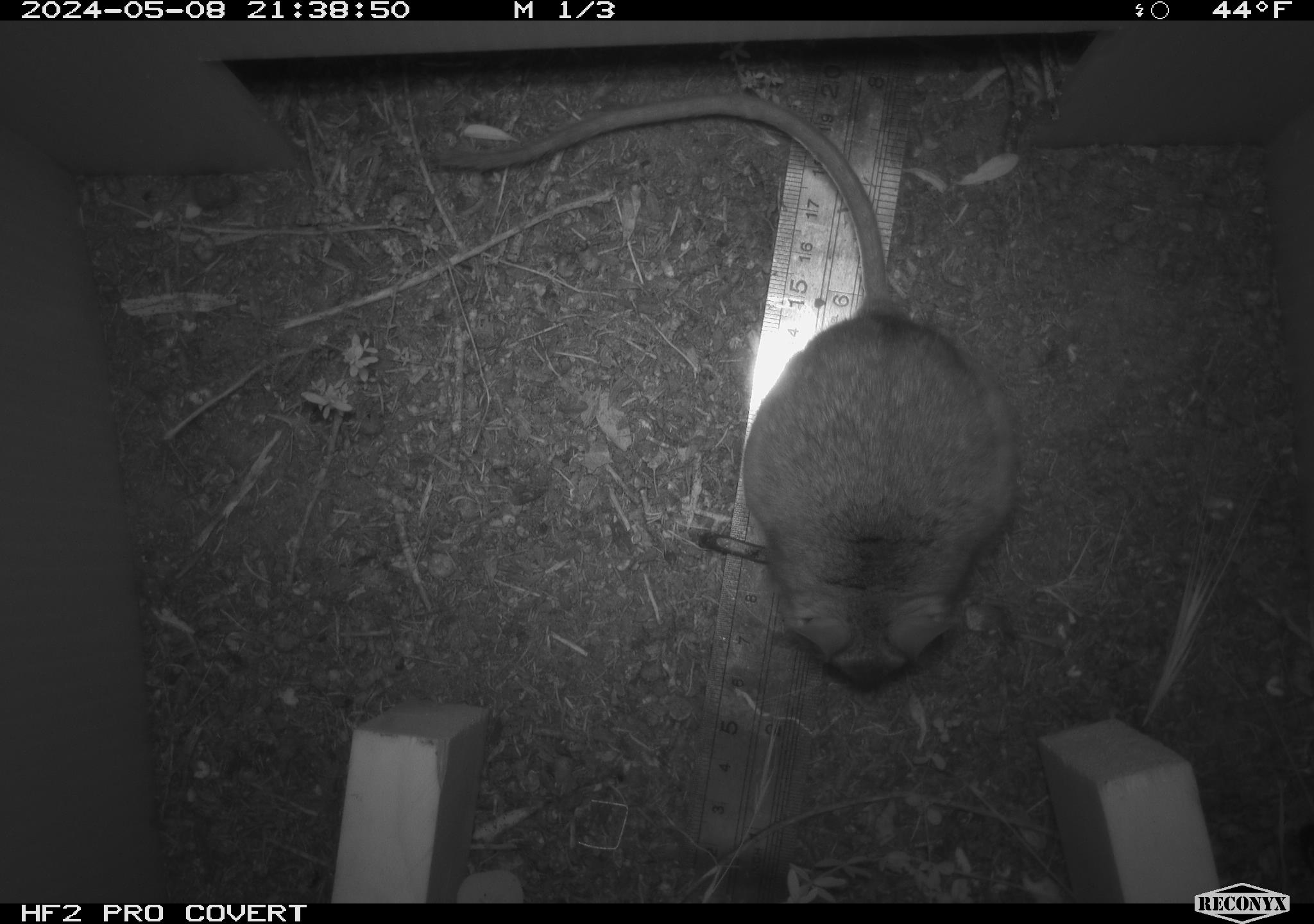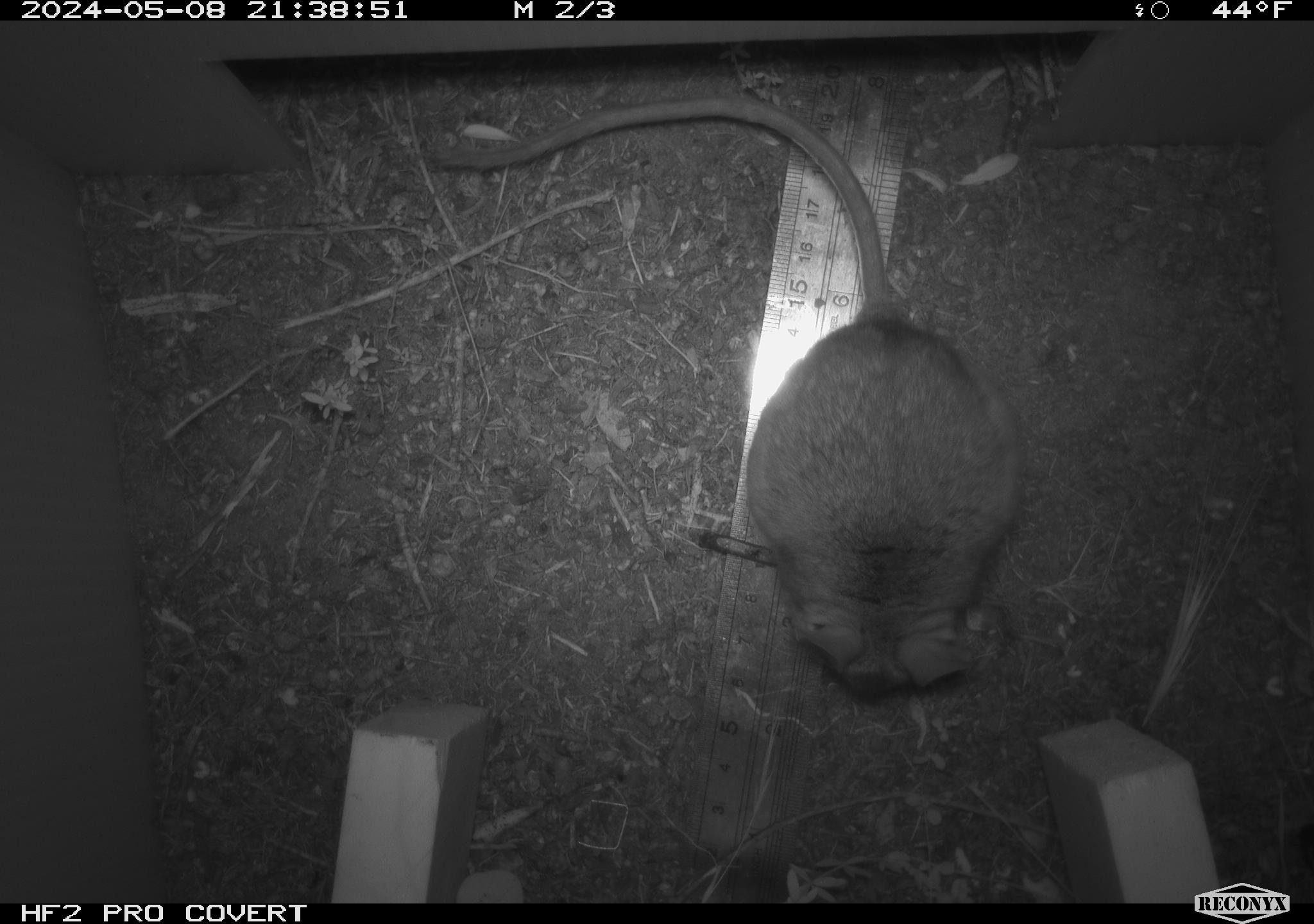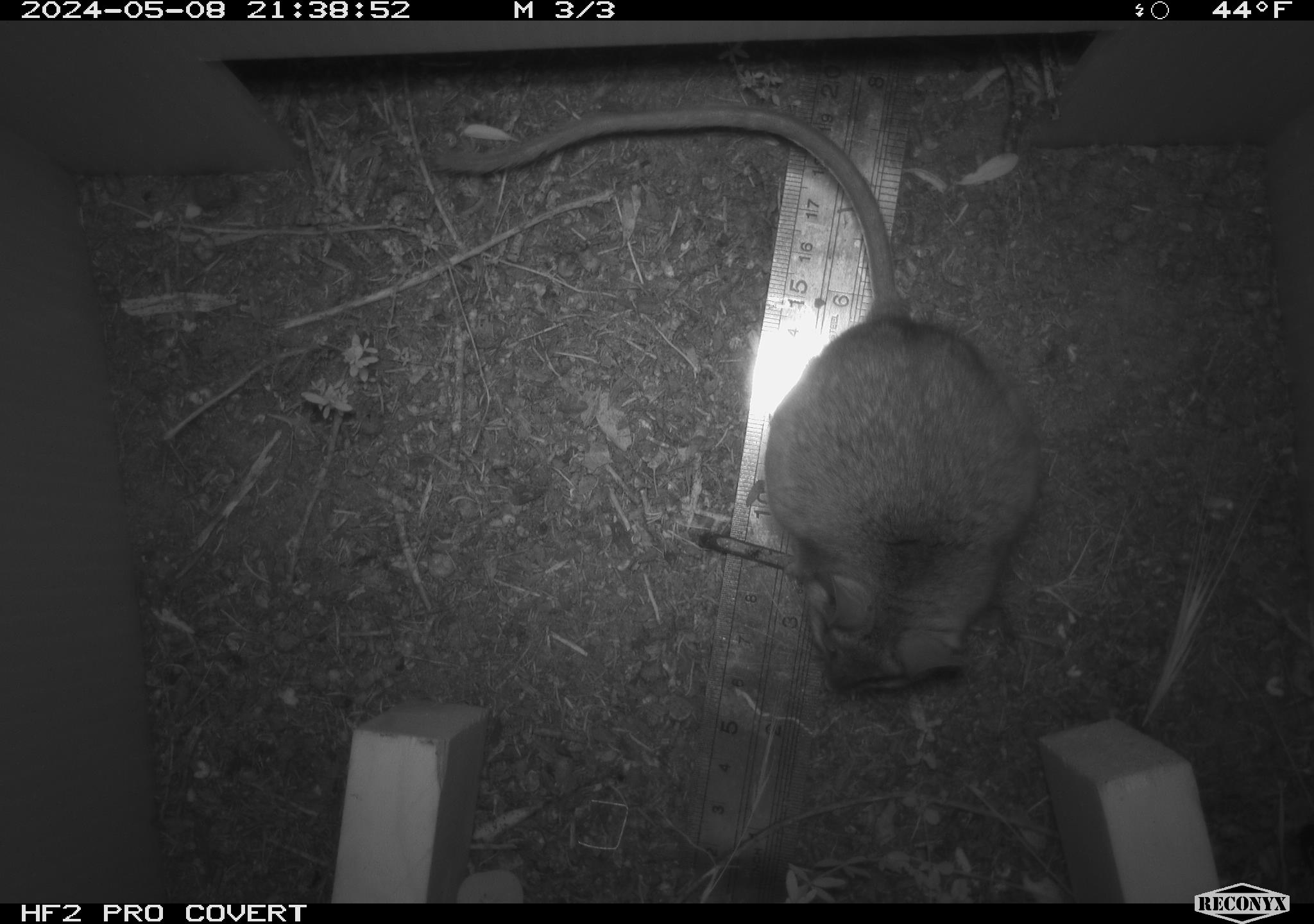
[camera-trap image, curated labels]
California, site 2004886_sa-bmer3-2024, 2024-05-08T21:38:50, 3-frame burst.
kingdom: Animalia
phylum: Chordata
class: Mammalia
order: Rodentia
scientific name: Rodentia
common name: mouse species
Mouse species (Rodentia).